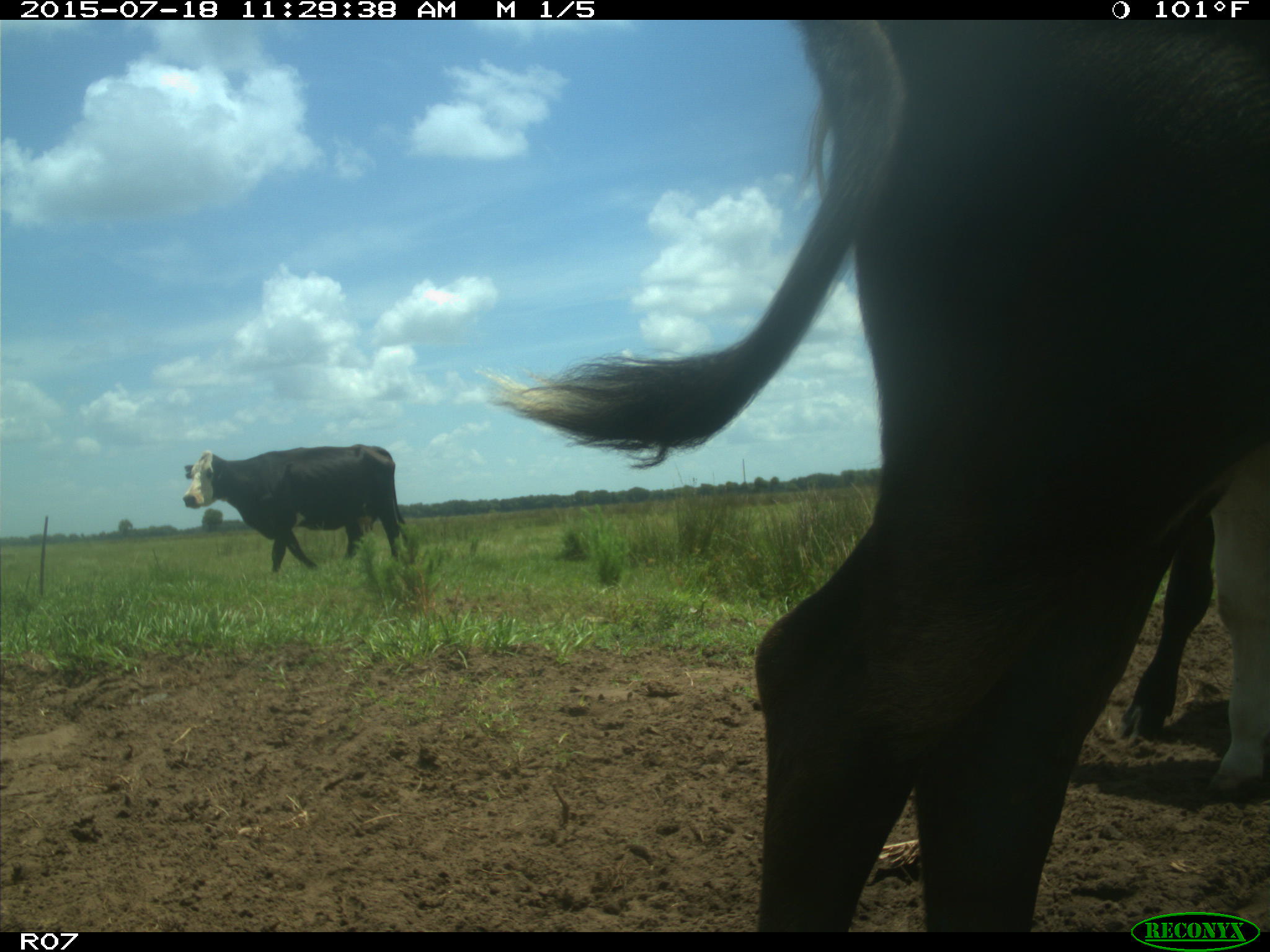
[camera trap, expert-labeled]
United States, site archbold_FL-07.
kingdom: Animalia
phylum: Chordata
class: Mammalia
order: Artiodactyla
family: Bovidae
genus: Bos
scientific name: Bos taurus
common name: domestic cow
Bos taurus (domestic cow).